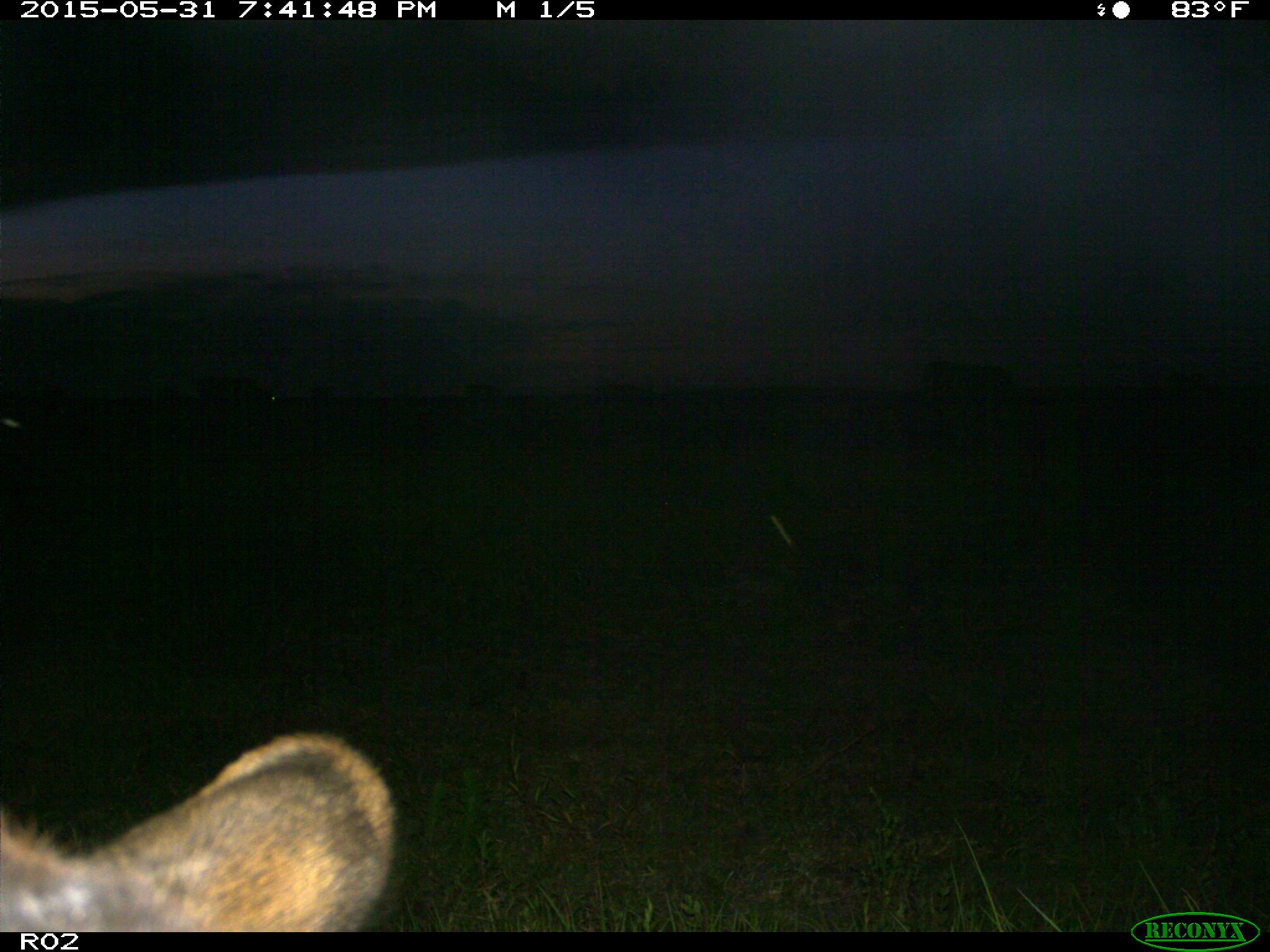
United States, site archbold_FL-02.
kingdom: Animalia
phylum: Chordata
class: Mammalia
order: Artiodactyla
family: Bovidae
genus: Bos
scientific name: Bos taurus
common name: domestic cow